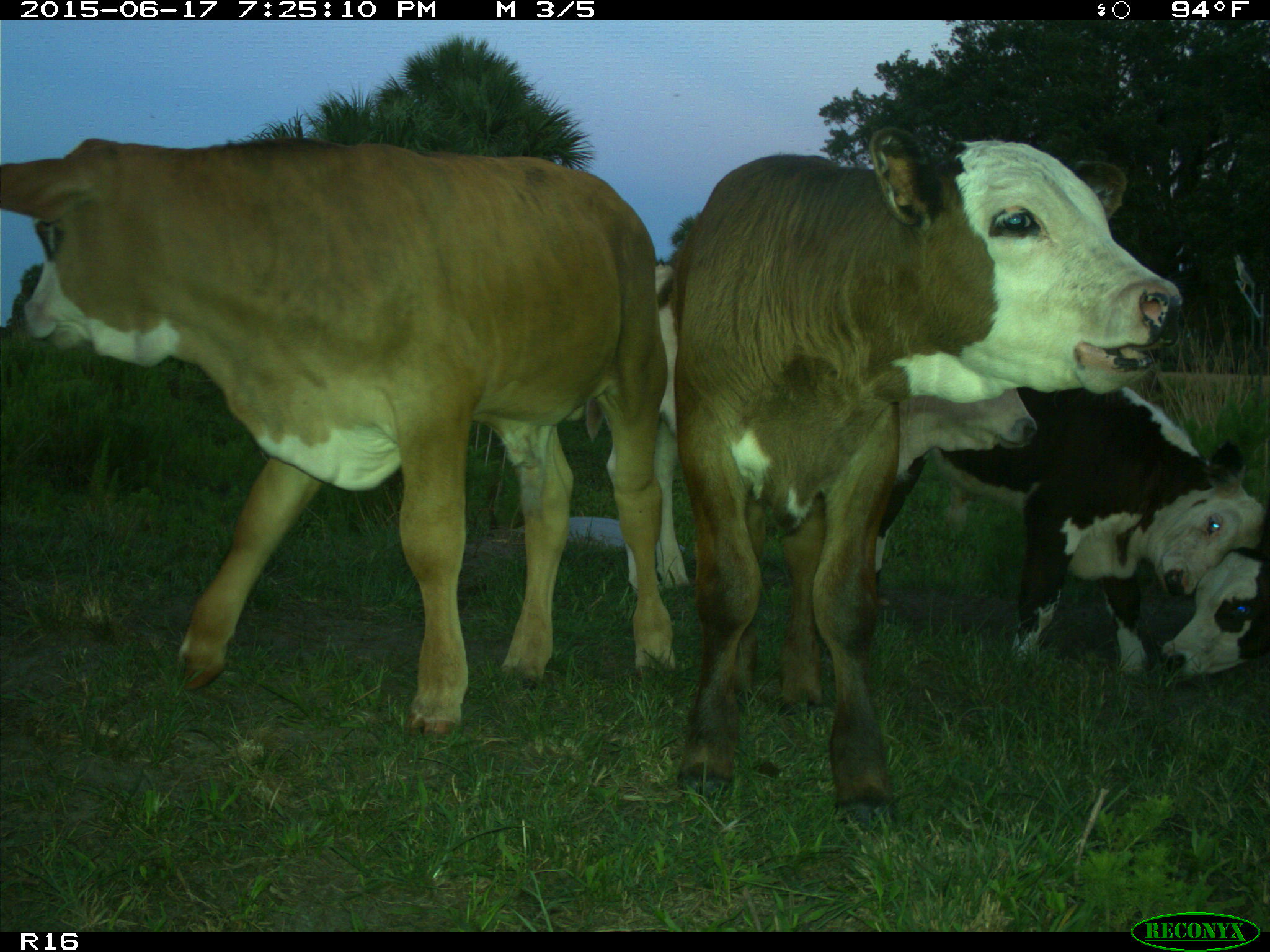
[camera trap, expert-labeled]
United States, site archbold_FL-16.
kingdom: Animalia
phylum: Chordata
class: Mammalia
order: Artiodactyla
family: Bovidae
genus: Bos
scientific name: Bos taurus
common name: domestic cow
Bos taurus (domestic cow).